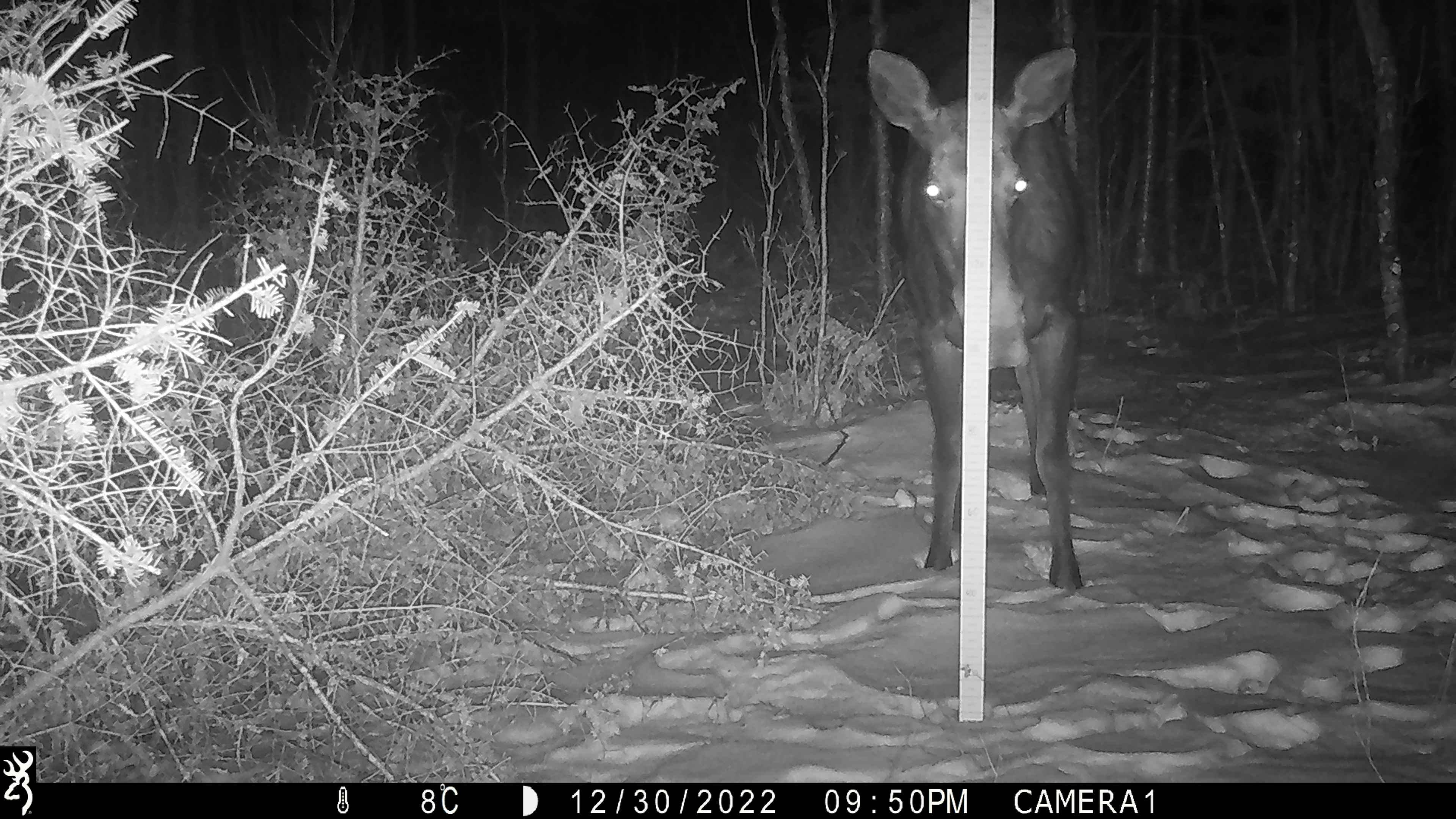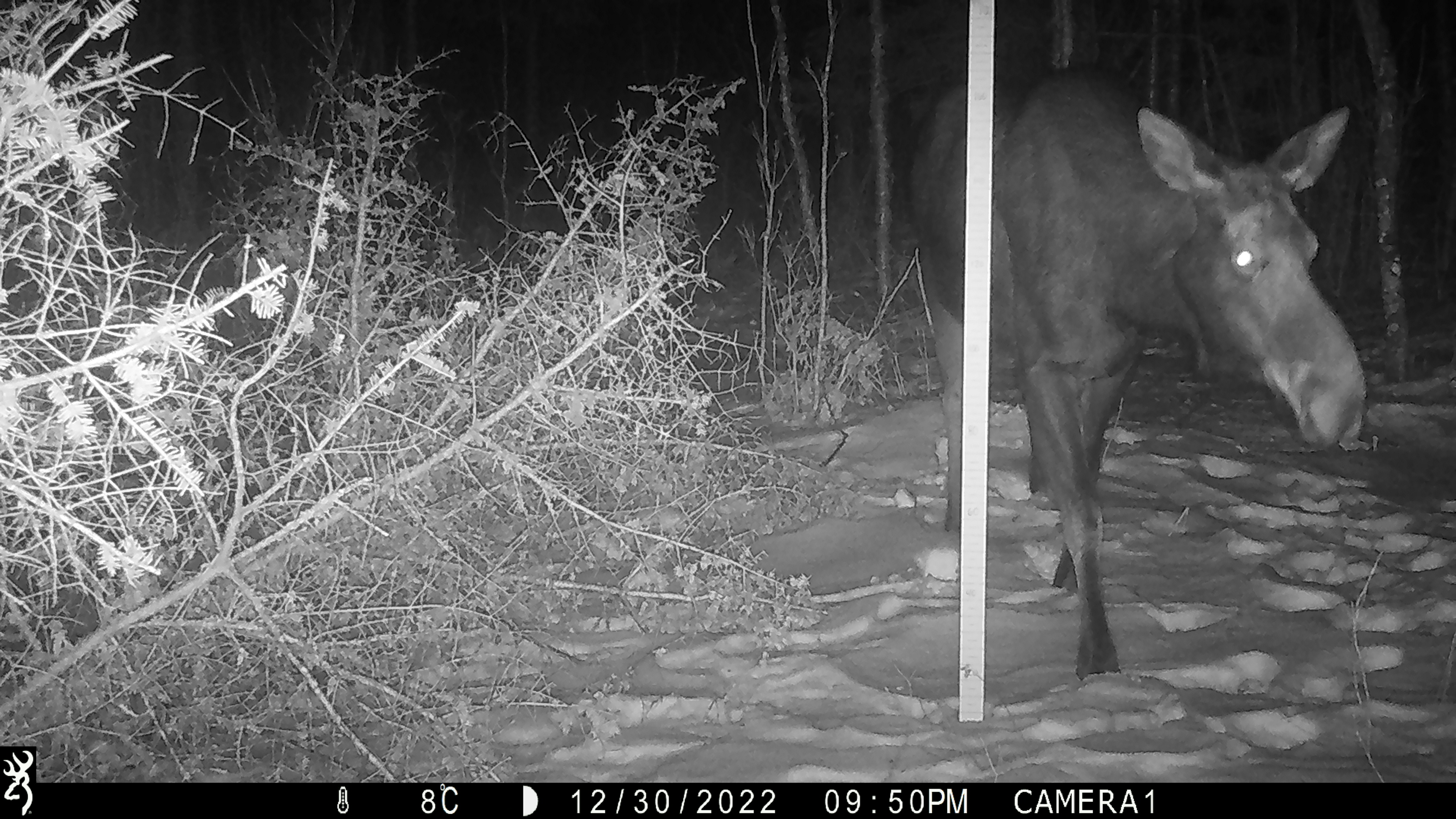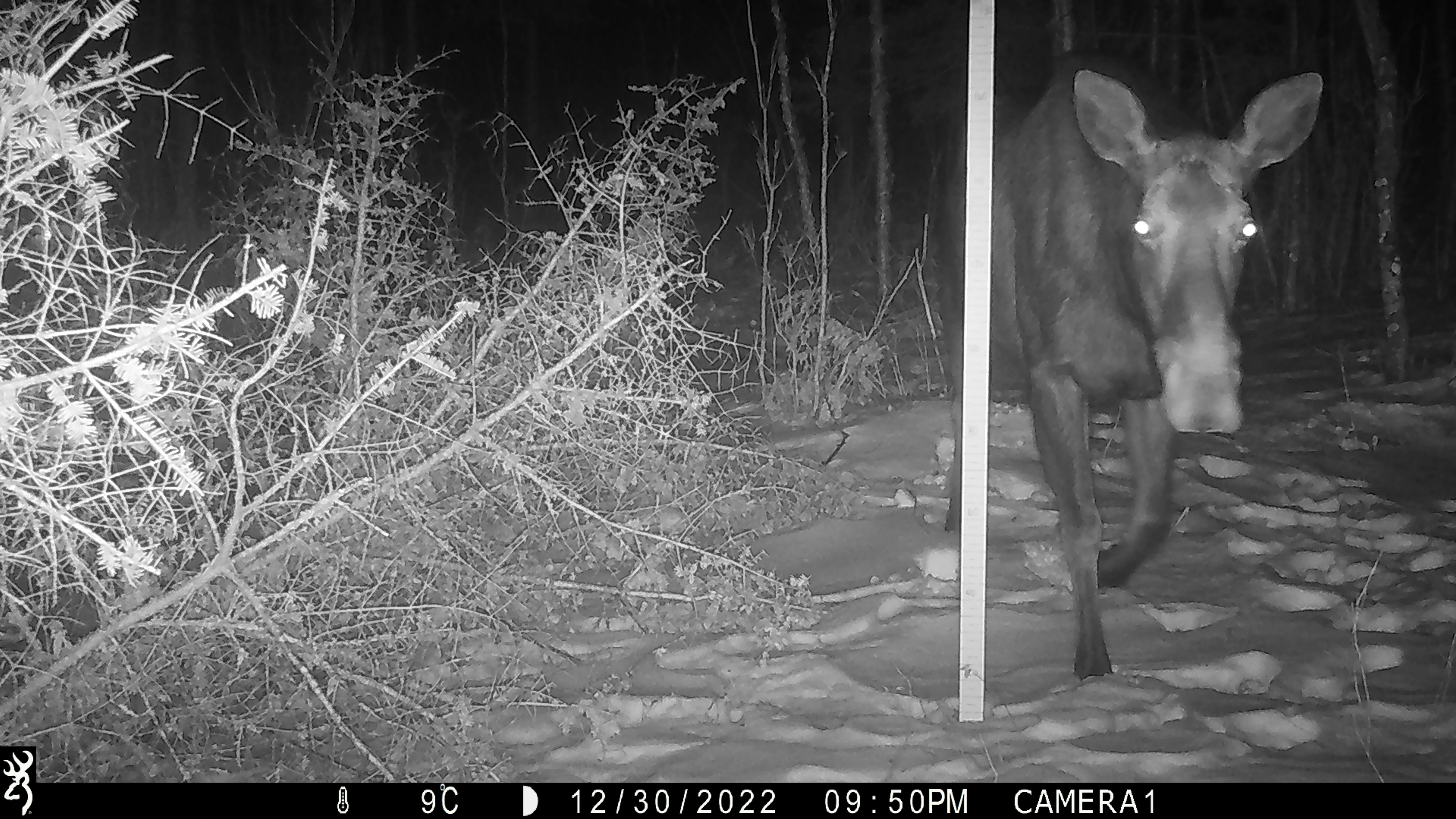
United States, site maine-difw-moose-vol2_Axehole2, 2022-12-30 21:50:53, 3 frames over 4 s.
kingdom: Animalia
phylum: Chordata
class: Mammalia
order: Artiodactyla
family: Cervidae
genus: Alces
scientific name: Alces alces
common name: moose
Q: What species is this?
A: Moose (Alces alces).